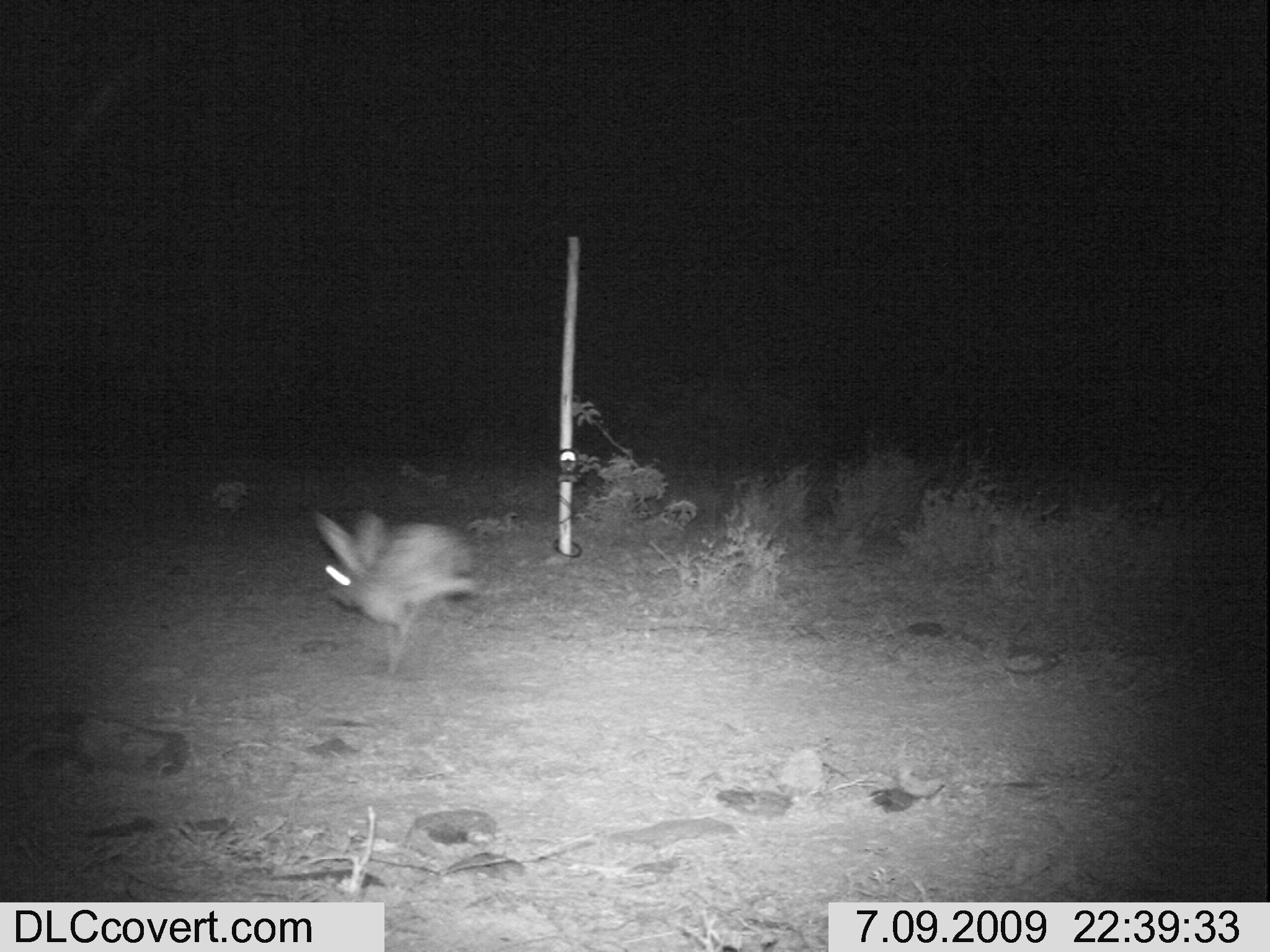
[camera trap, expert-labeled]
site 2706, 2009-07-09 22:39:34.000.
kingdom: Animalia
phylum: Chordata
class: Mammalia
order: Lagomorpha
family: Leporidae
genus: Lepus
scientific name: Lepus saxatilis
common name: scrub hare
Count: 1.